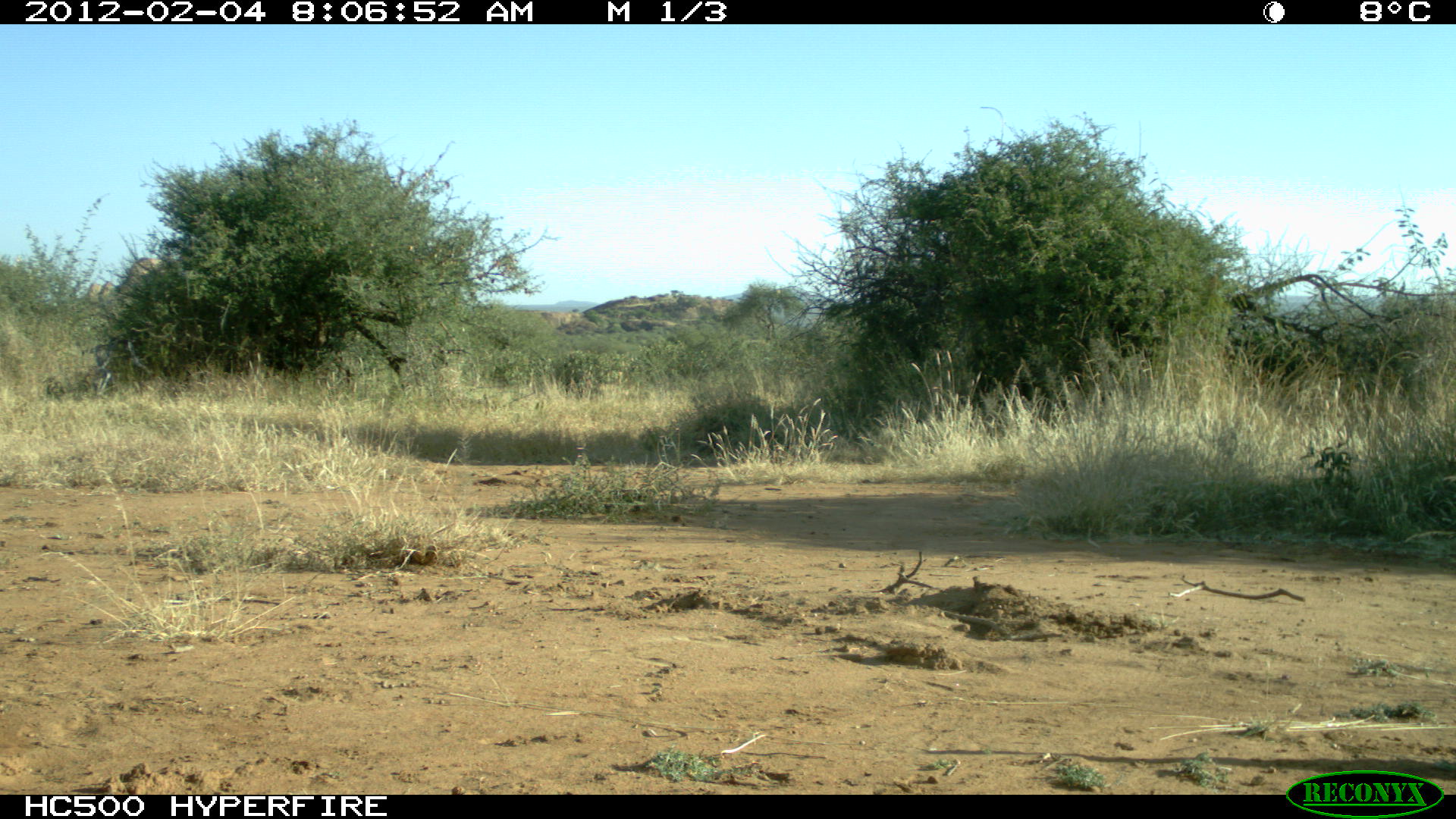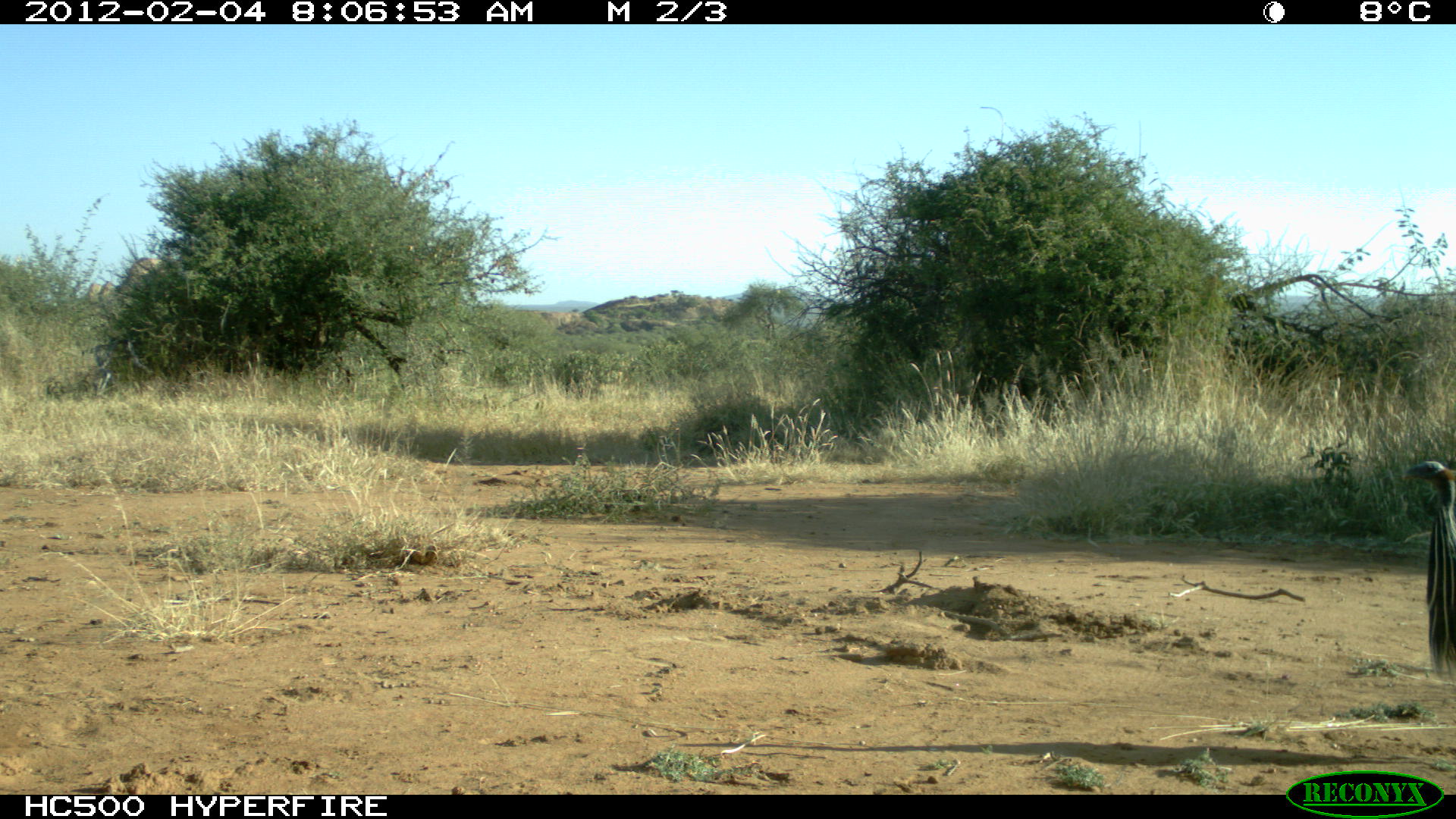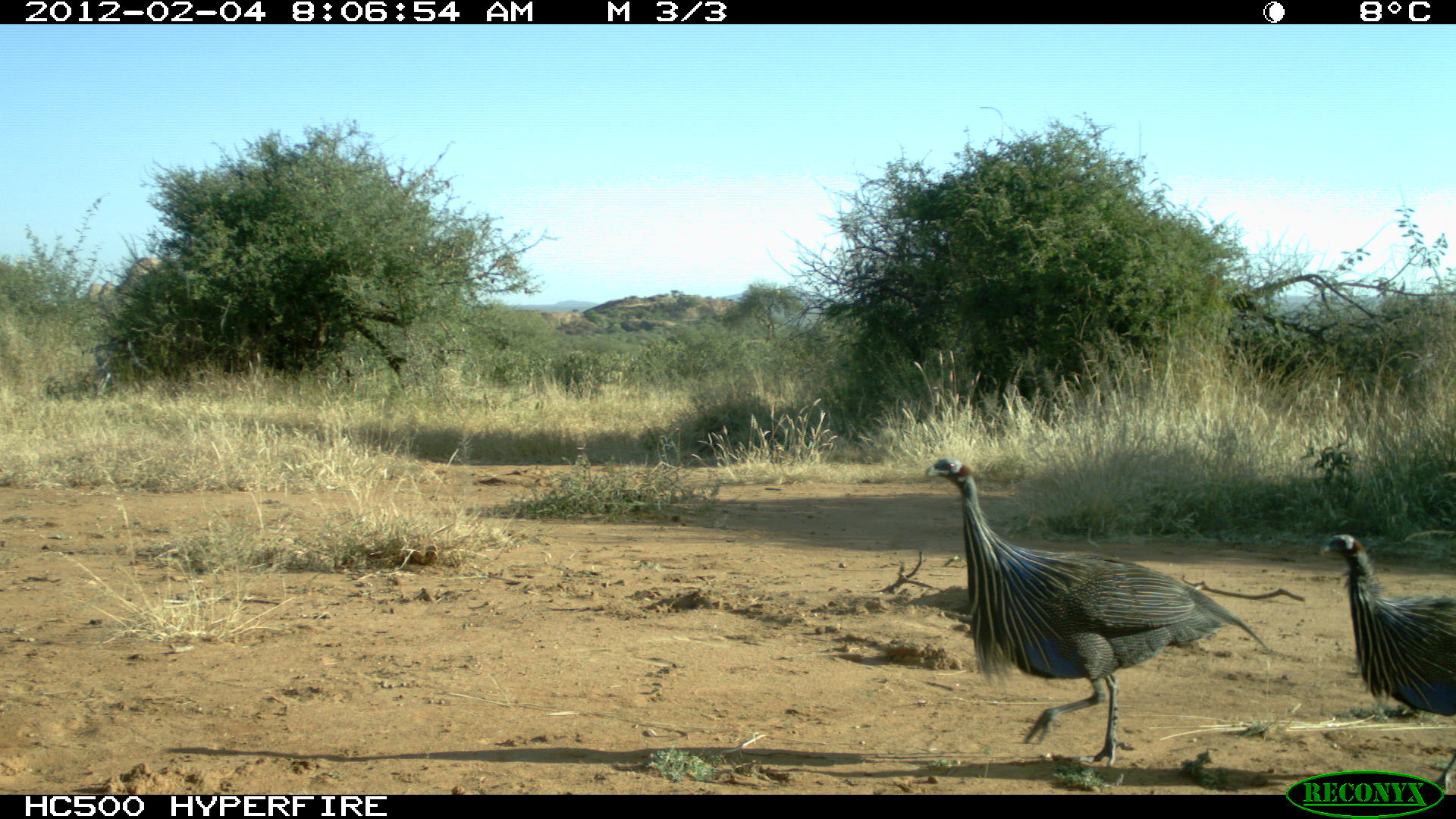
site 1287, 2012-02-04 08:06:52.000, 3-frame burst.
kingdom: Animalia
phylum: Chordata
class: Aves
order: Galliformes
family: Numididae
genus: Acryllium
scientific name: Acryllium vulturinum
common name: vulturine guineafowl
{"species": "Acryllium vulturinum (vulturine guineafowl)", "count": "1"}